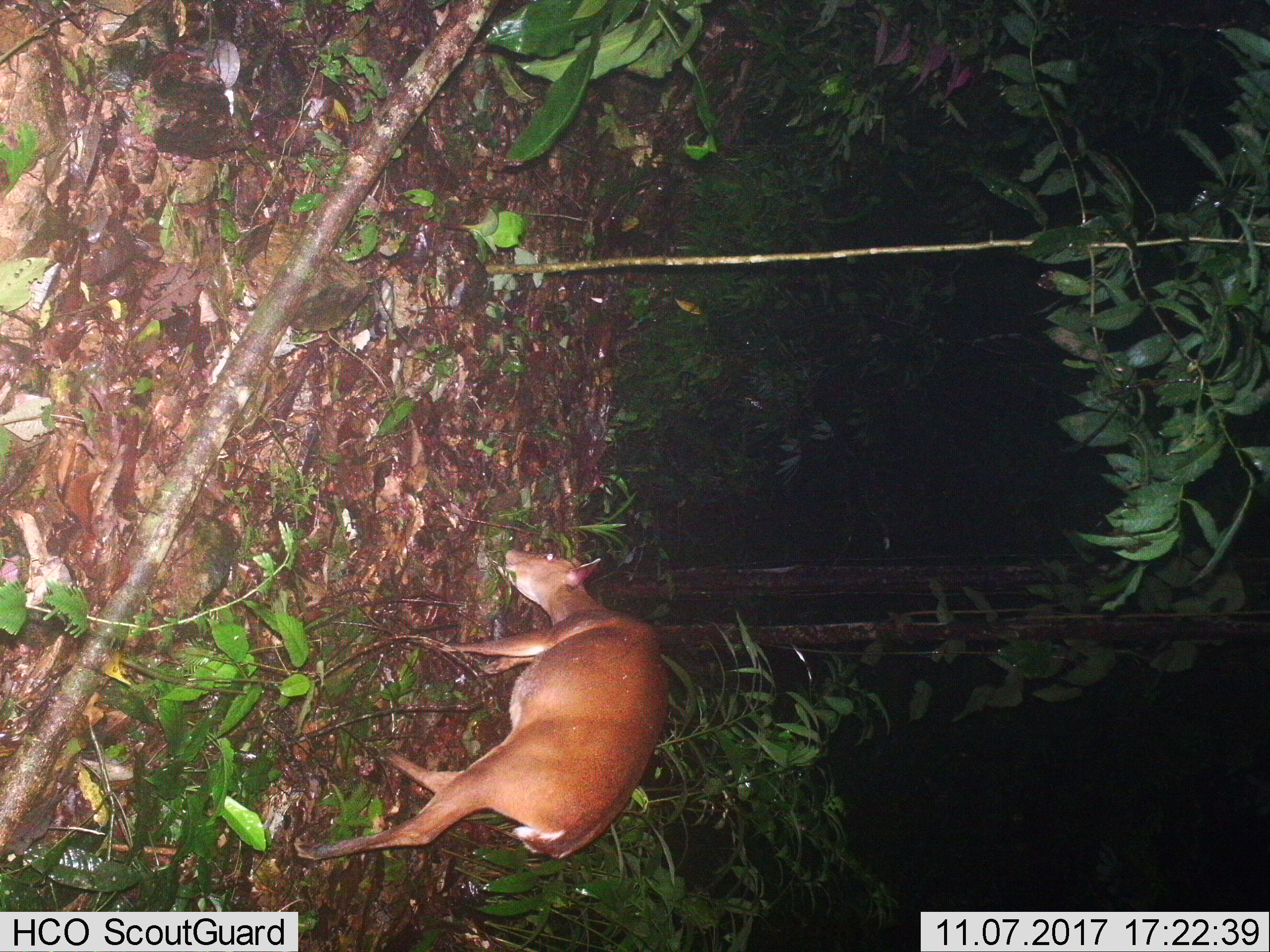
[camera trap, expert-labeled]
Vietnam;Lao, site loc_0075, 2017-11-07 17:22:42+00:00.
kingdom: Animalia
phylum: Chordata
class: Mammalia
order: Artiodactyla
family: Cervidae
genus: Muntiacus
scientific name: Muntiacus vuquangensis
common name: large-antlered muntjac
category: large antlered muntjac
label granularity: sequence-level